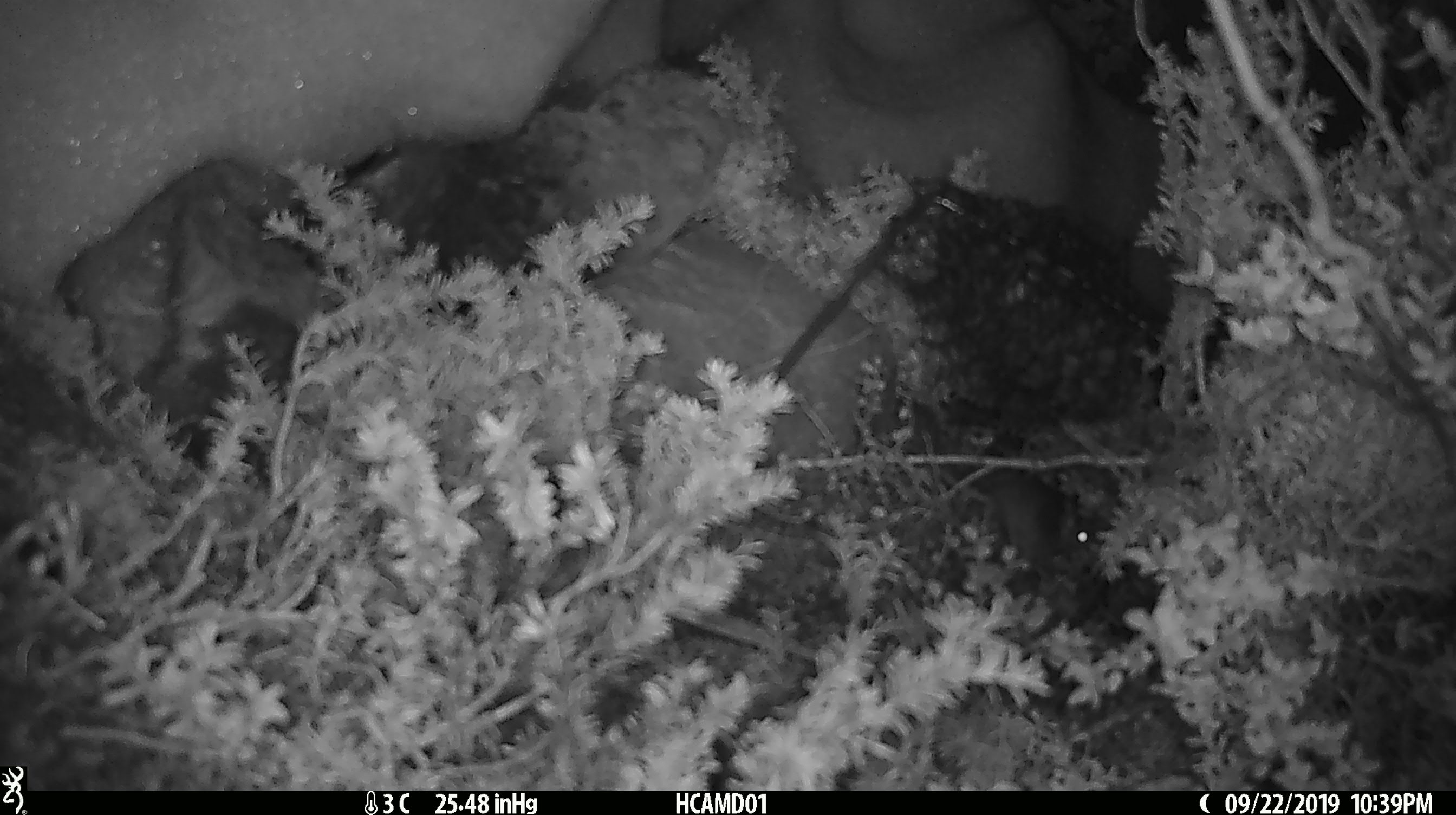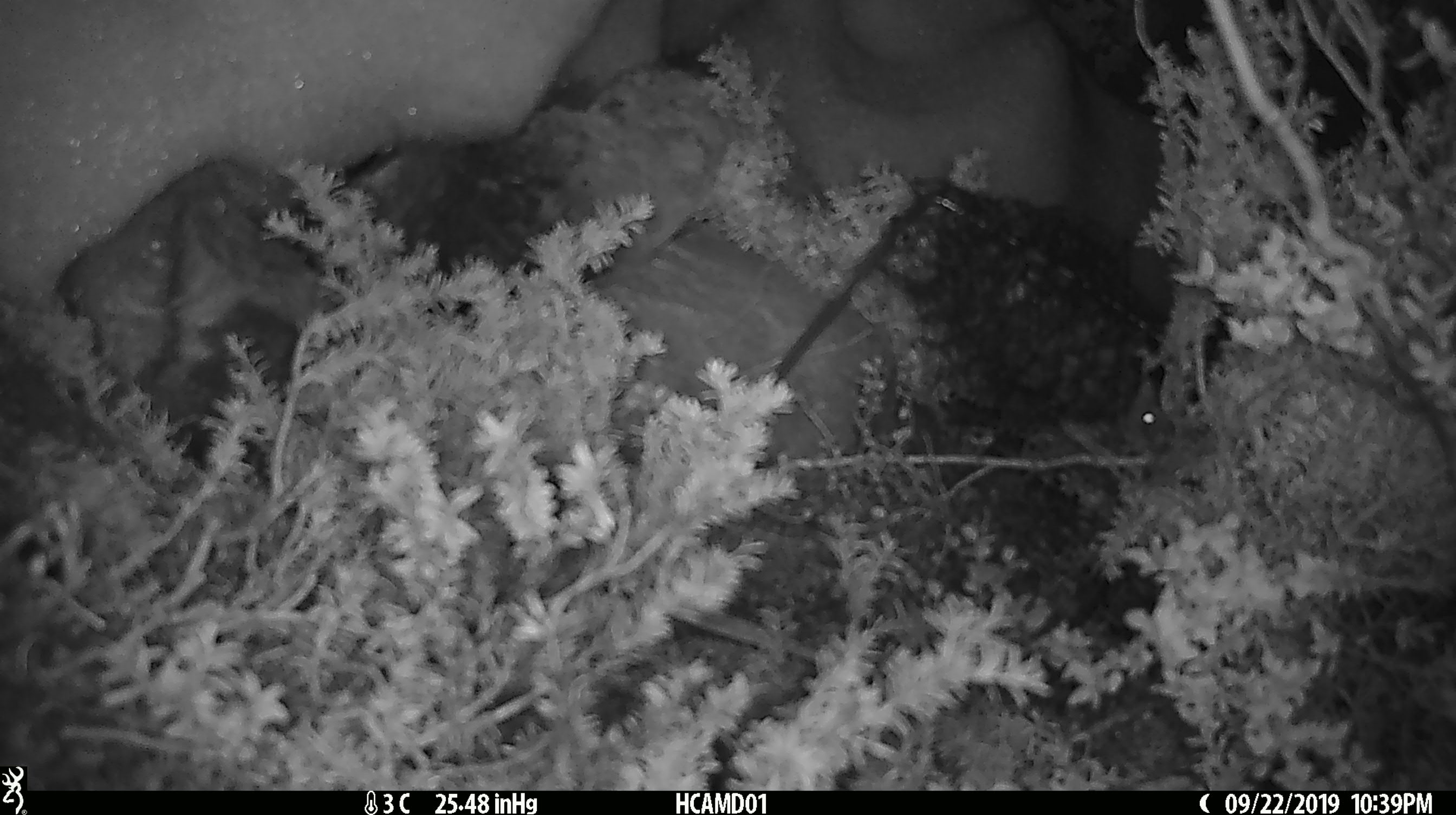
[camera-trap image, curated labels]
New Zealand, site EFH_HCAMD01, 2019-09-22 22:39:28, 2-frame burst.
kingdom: Animalia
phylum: Chordata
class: Mammalia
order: Rodentia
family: Muridae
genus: Mus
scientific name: Mus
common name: mouse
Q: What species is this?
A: Mouse (Mus).